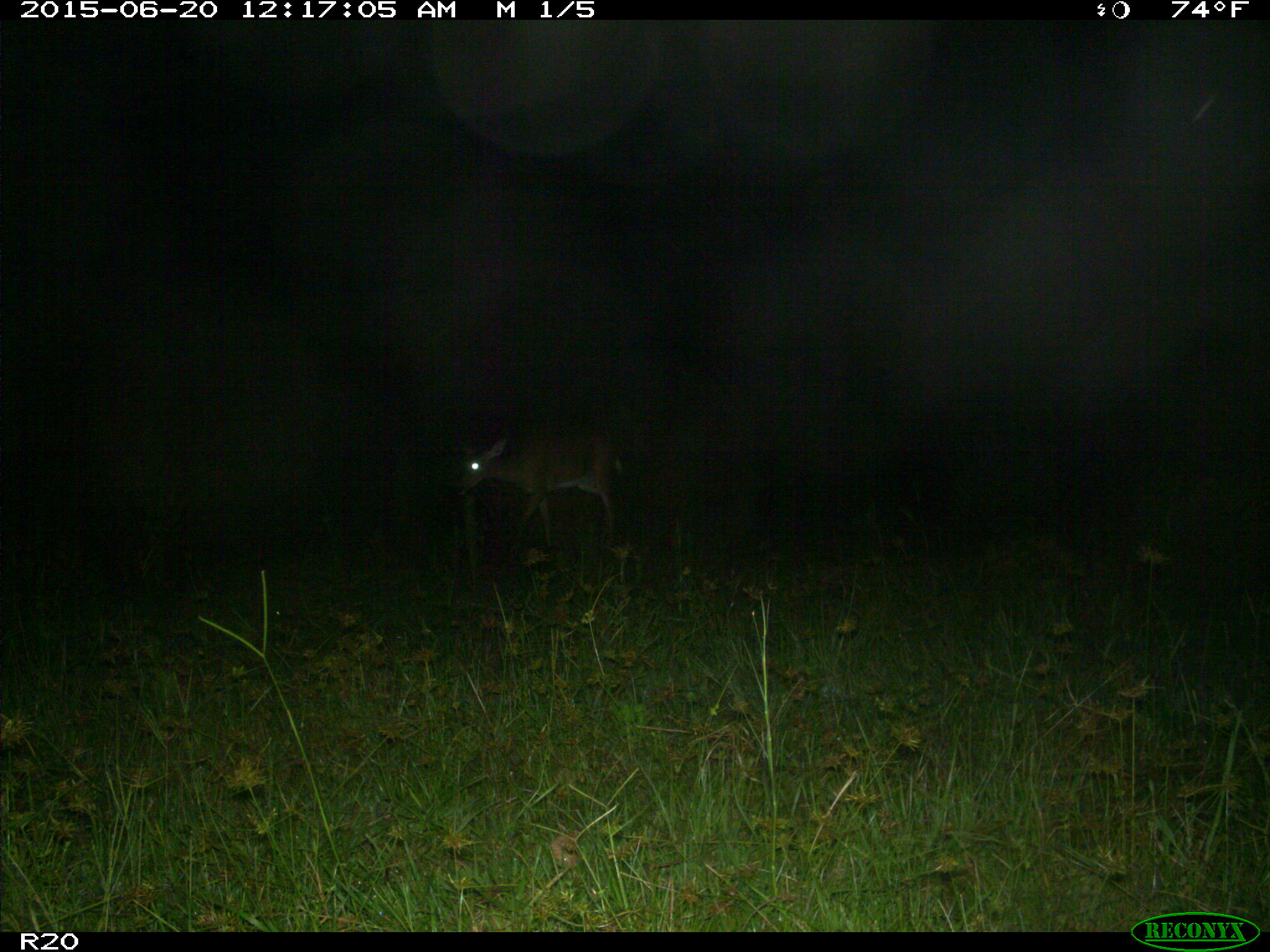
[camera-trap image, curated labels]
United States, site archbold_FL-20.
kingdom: Animalia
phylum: Chordata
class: Mammalia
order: Artiodactyla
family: Cervidae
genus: Odocoileus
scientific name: Odocoileus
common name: deer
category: unidentified deer